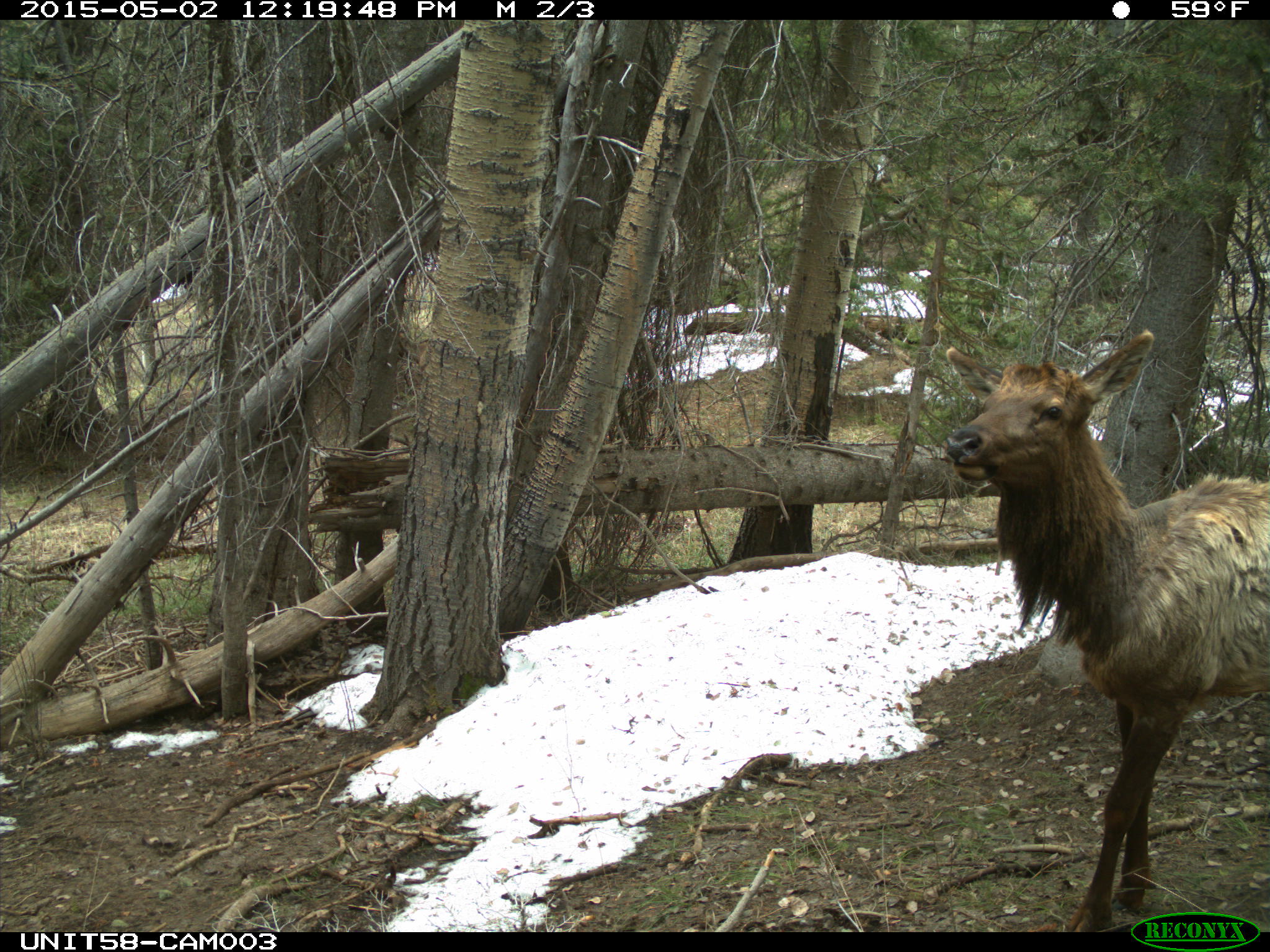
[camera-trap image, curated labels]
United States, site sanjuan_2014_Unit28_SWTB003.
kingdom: Animalia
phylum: Chordata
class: Mammalia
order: Artiodactyla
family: Cervidae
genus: Cervus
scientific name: Cervus elaphus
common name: red deer